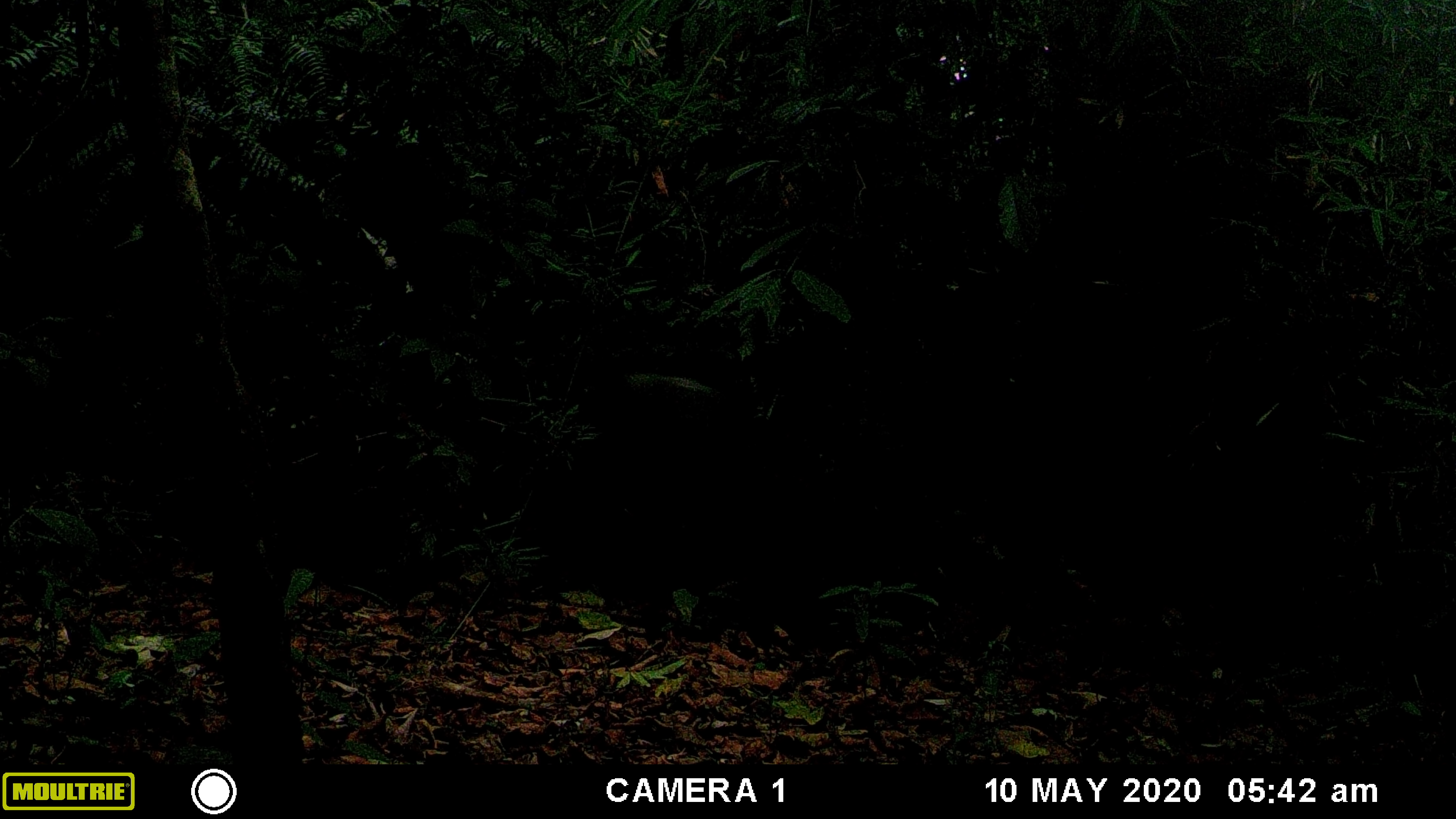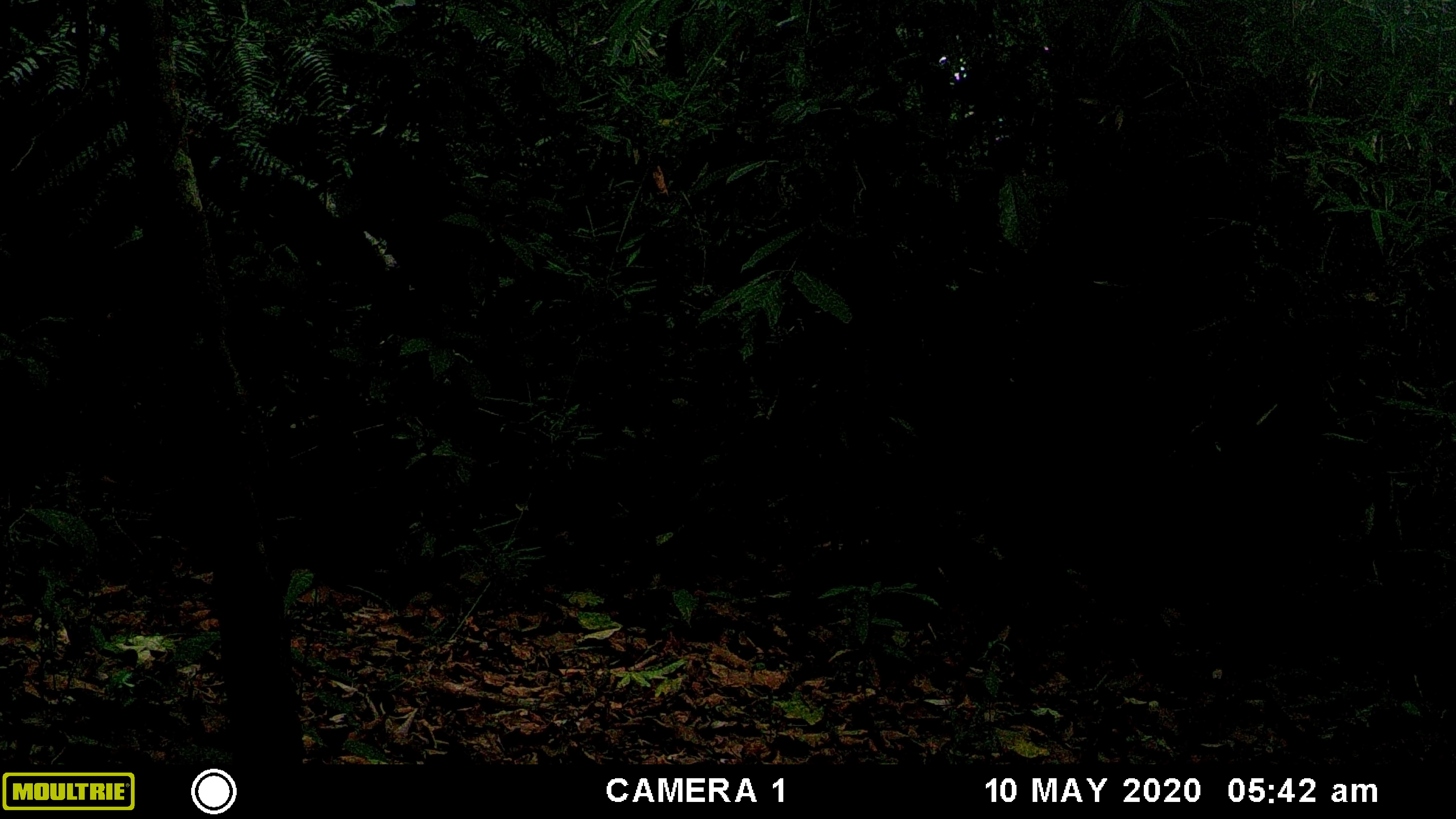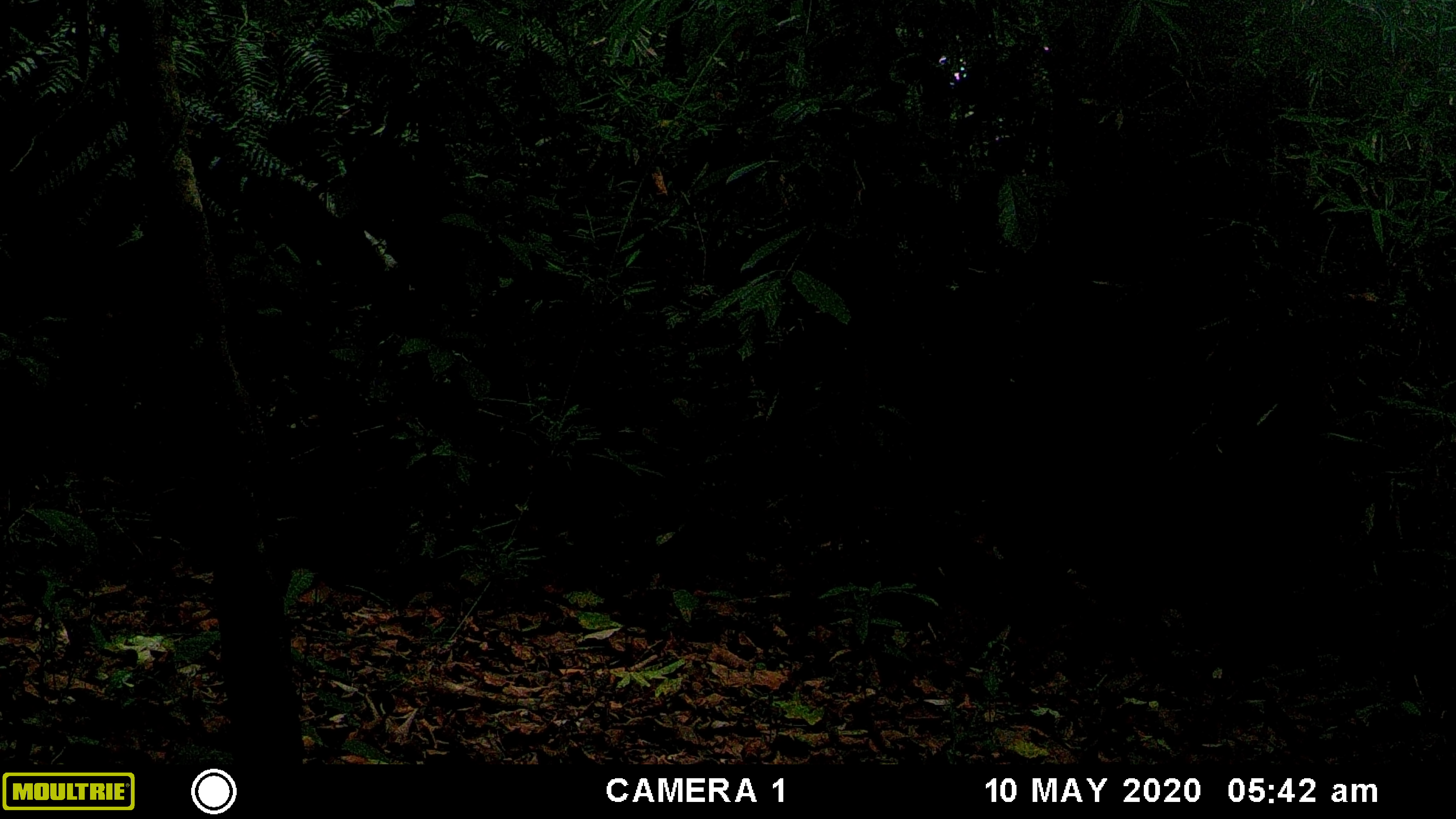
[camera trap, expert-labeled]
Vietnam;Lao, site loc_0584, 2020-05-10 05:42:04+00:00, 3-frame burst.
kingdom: Animalia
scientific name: Animalia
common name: animal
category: unidentified animal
Unidentified animal (animal) (Animalia). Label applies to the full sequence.